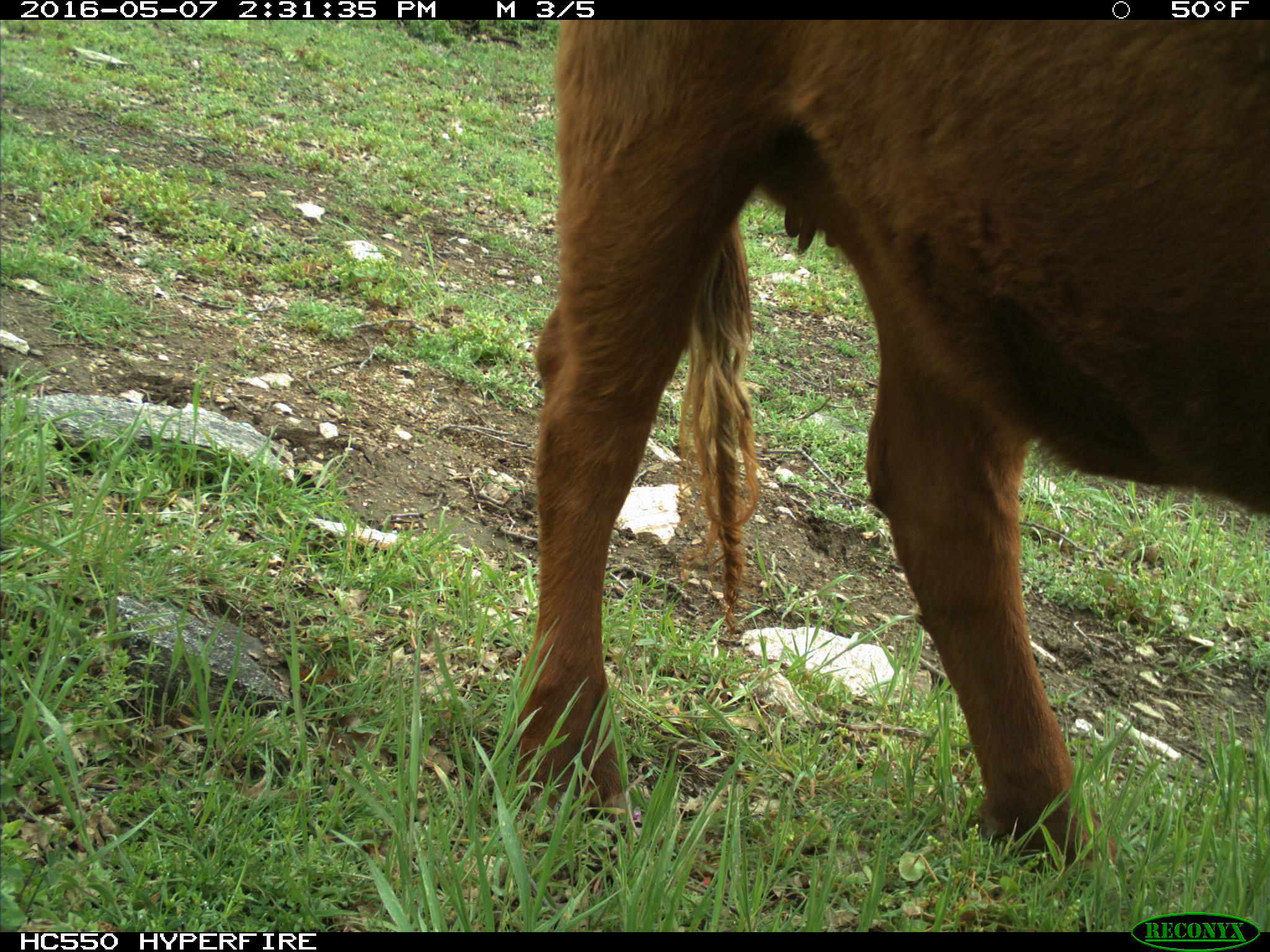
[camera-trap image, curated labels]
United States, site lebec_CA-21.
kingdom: Animalia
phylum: Chordata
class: Mammalia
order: Artiodactyla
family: Bovidae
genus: Bos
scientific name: Bos taurus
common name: domestic cow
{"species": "Bos taurus (domestic cow)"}